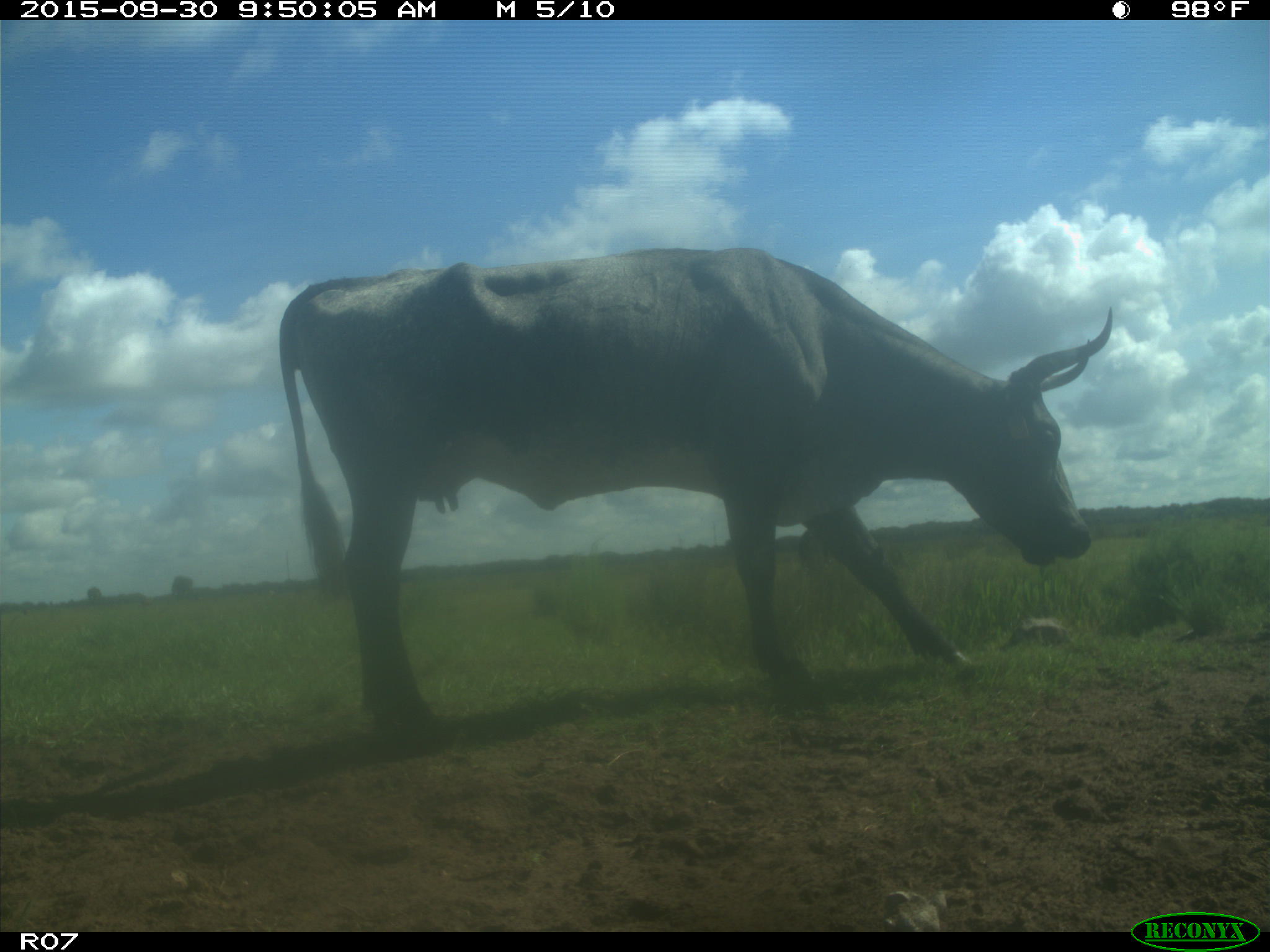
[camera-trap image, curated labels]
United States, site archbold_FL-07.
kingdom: Animalia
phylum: Chordata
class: Mammalia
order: Artiodactyla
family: Bovidae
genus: Bos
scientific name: Bos taurus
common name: domestic cow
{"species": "Bos taurus (domestic cow)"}